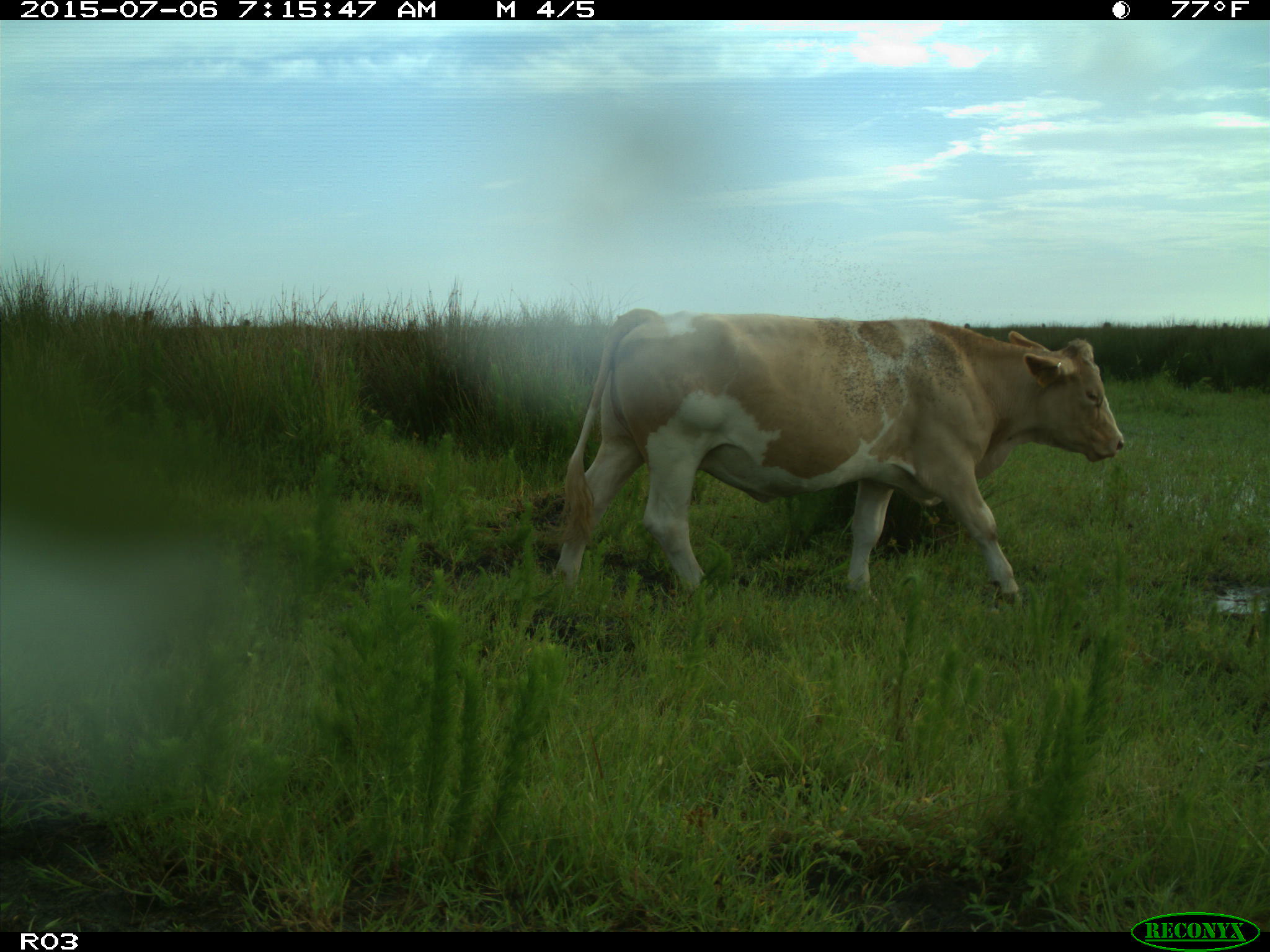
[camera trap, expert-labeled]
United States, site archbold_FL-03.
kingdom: Animalia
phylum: Chordata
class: Mammalia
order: Artiodactyla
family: Bovidae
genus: Bos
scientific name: Bos taurus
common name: domestic cow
Bos taurus (domestic cow).